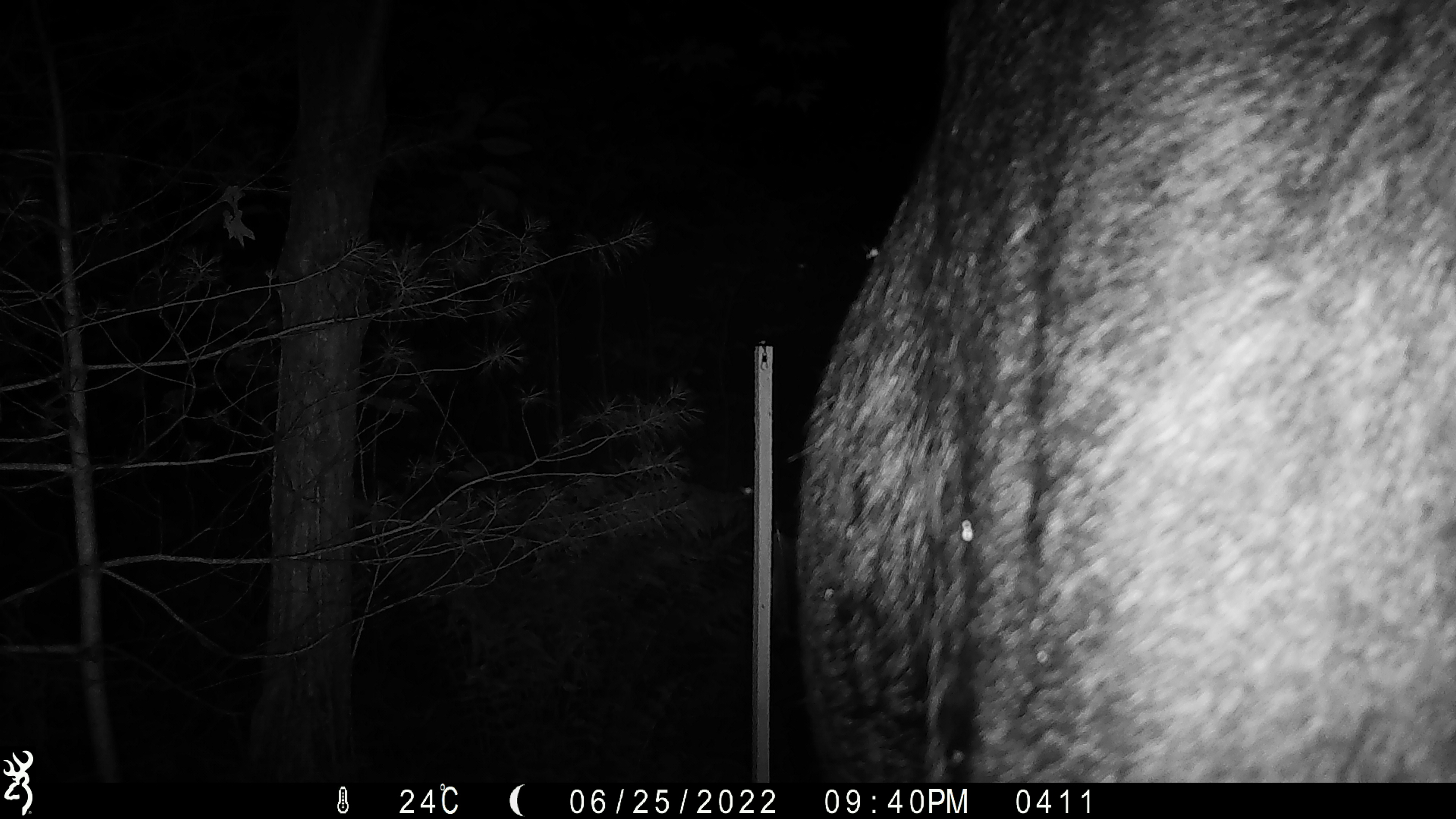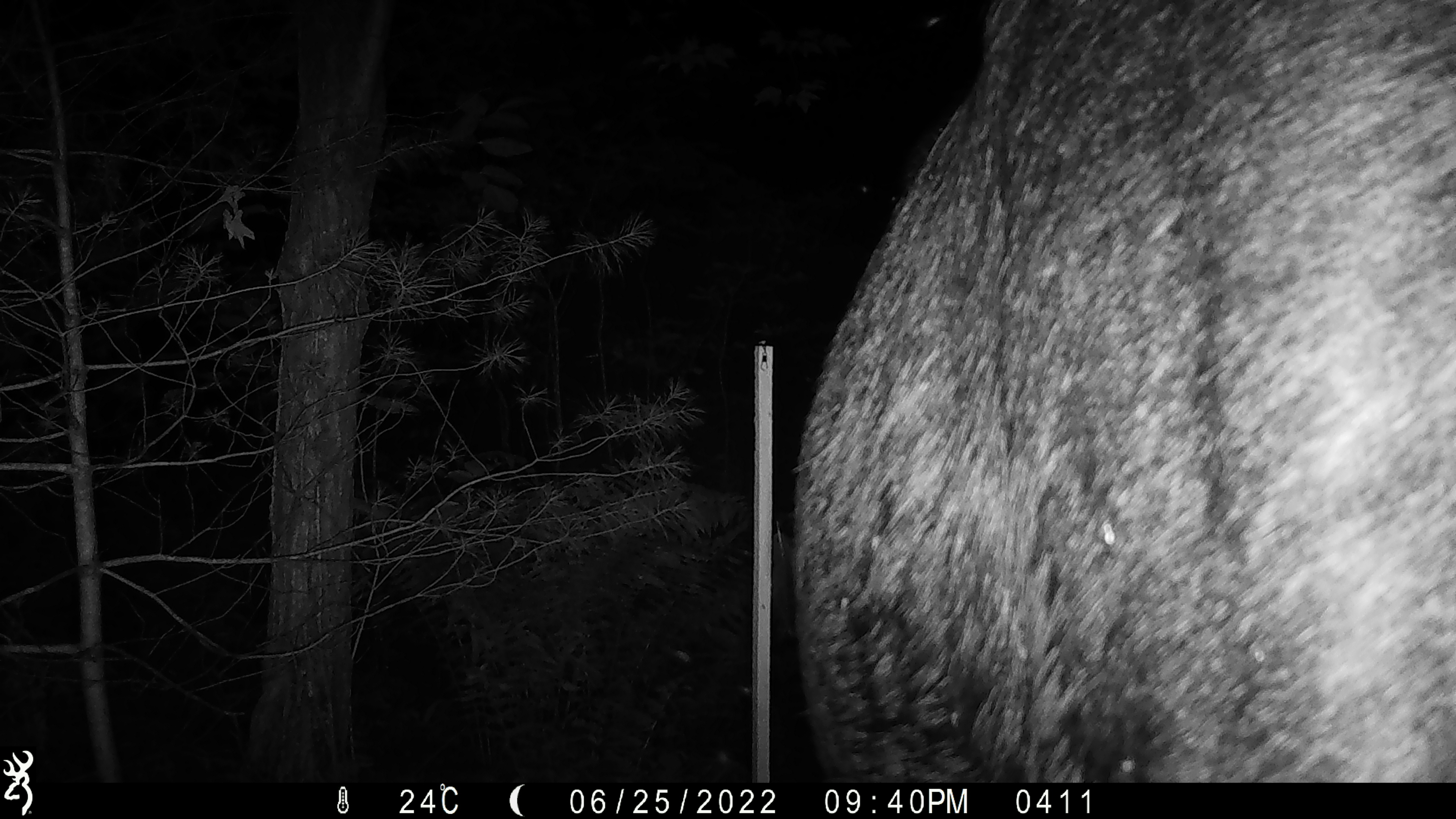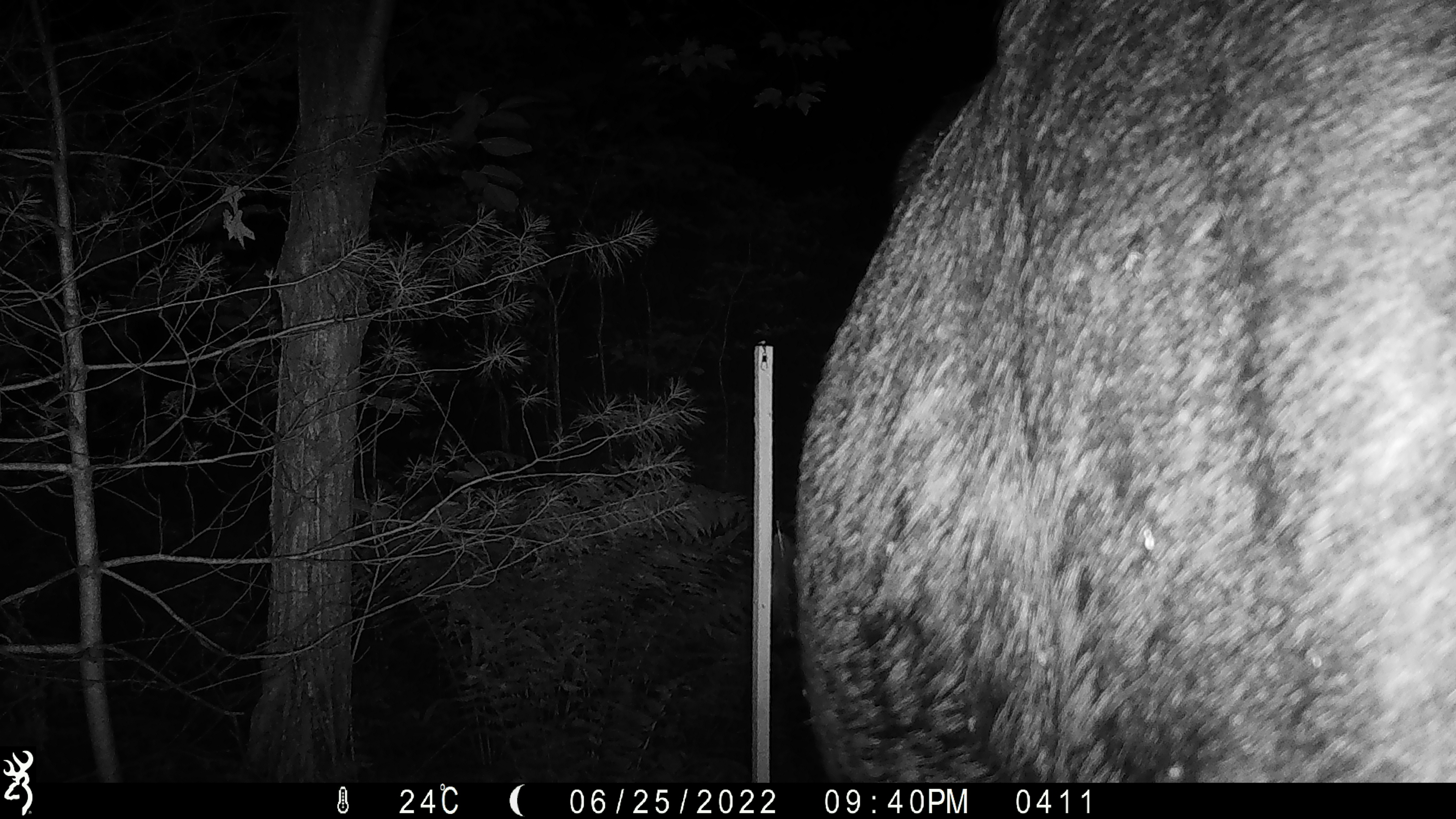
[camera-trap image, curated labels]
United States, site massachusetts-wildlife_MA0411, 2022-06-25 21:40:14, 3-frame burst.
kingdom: Animalia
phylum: Chordata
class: Mammalia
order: Artiodactyla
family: Cervidae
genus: Alces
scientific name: Alces alces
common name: moose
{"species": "moose (Alces alces)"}